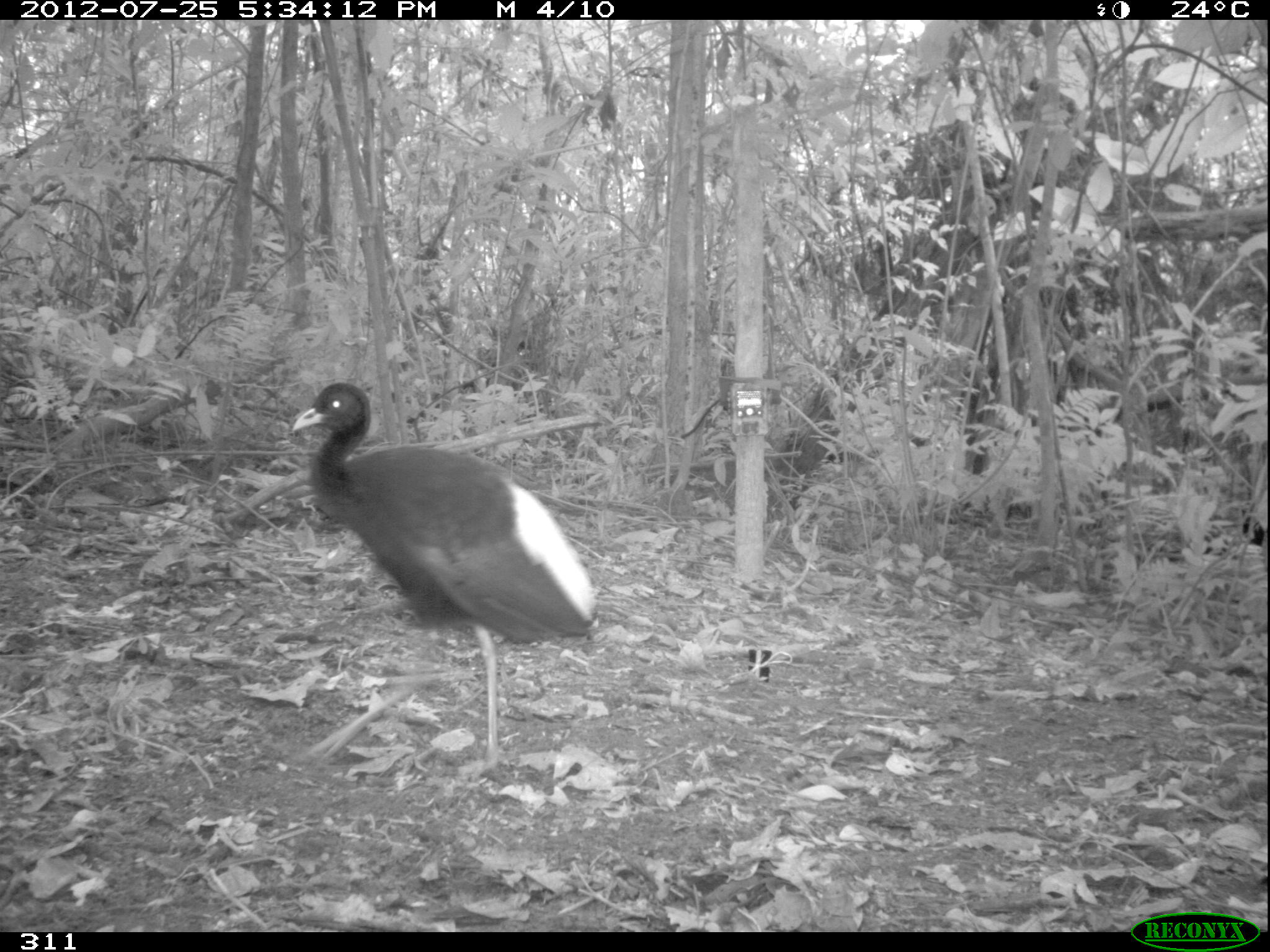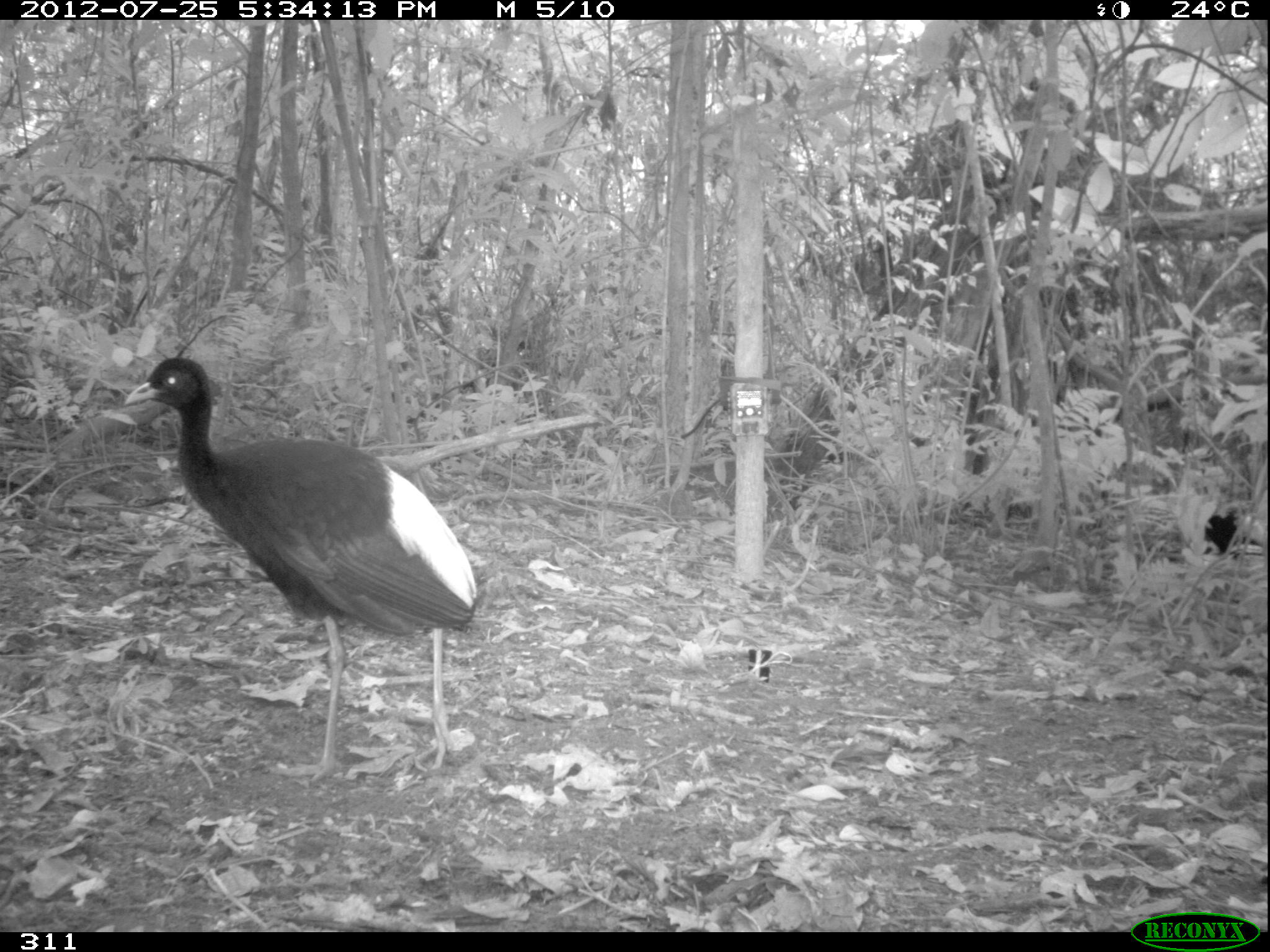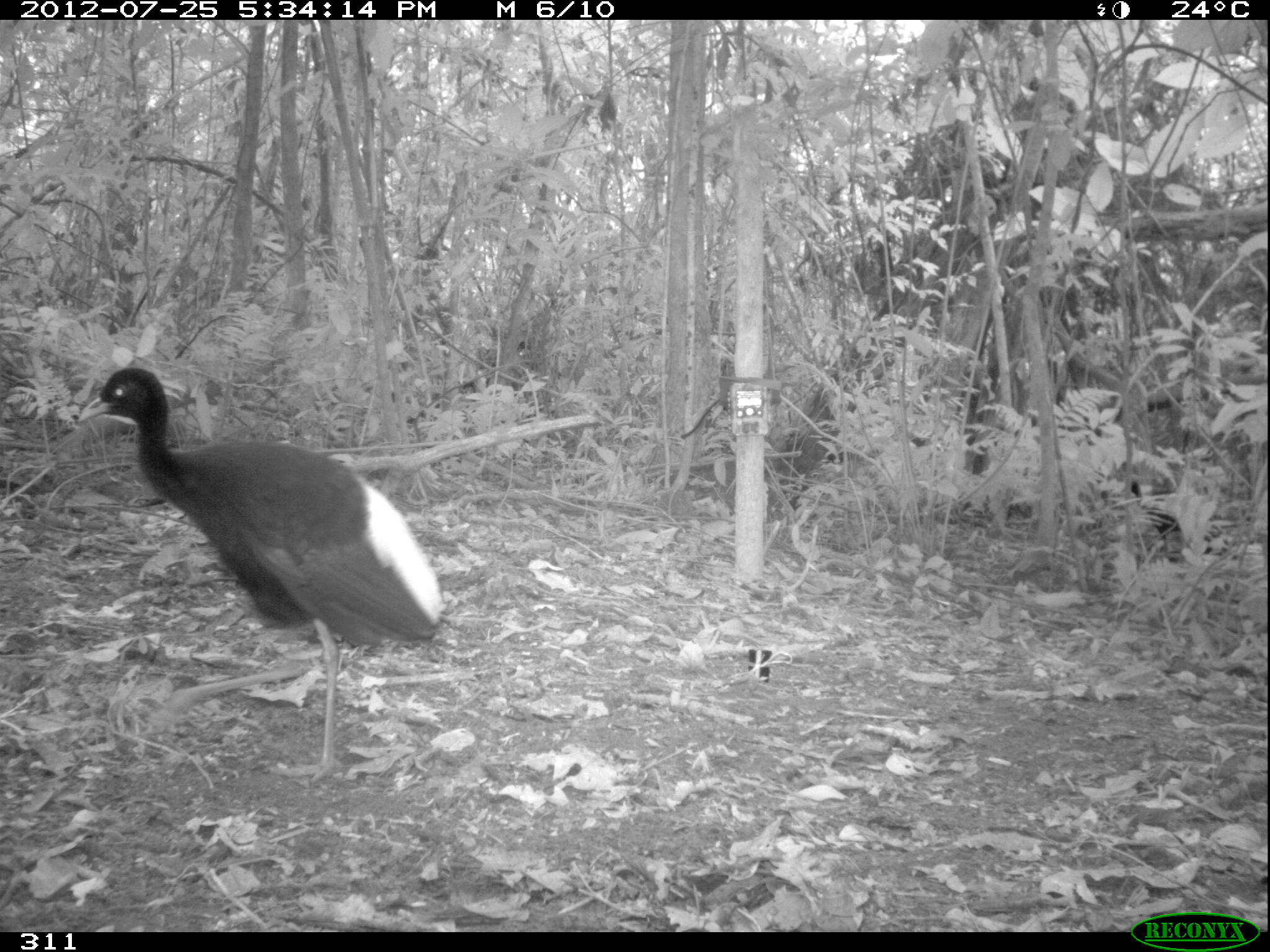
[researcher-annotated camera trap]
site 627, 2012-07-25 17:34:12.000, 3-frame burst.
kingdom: Animalia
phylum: Chordata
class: Aves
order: Gruiformes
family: Psophiidae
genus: Psophia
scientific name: Psophia leucoptera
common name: pale-winged trumpeter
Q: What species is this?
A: Psophia leucoptera (pale-winged trumpeter).